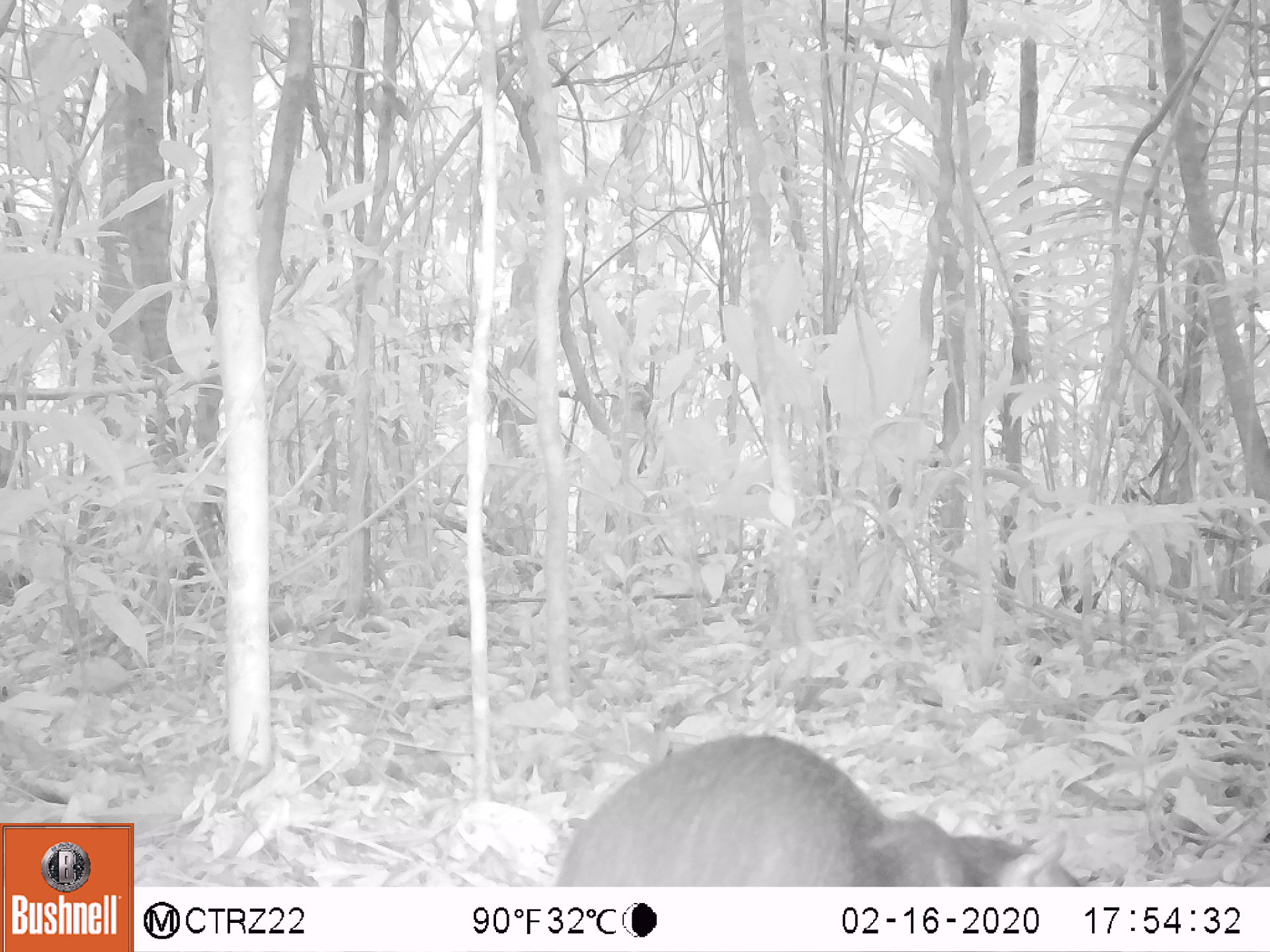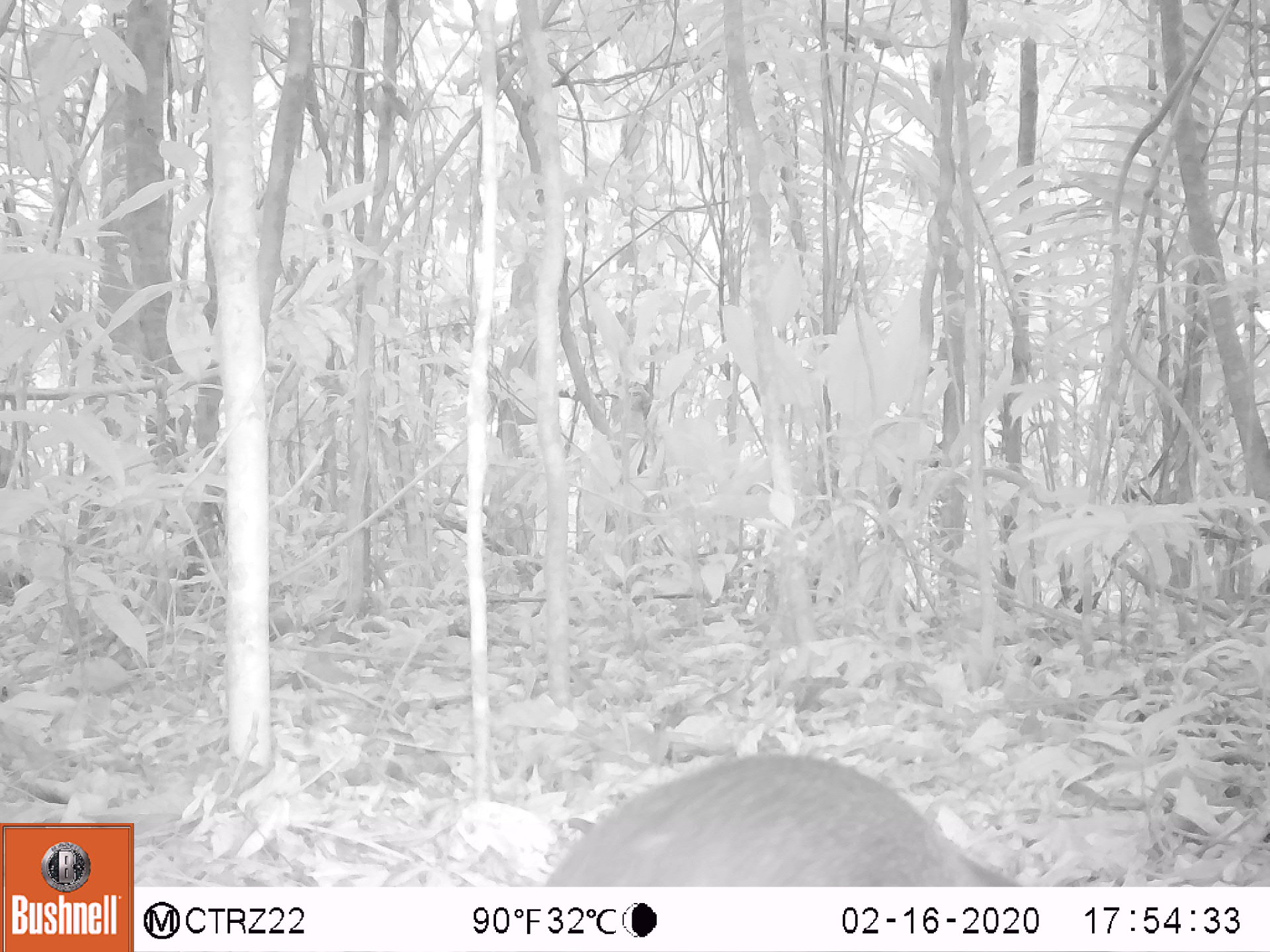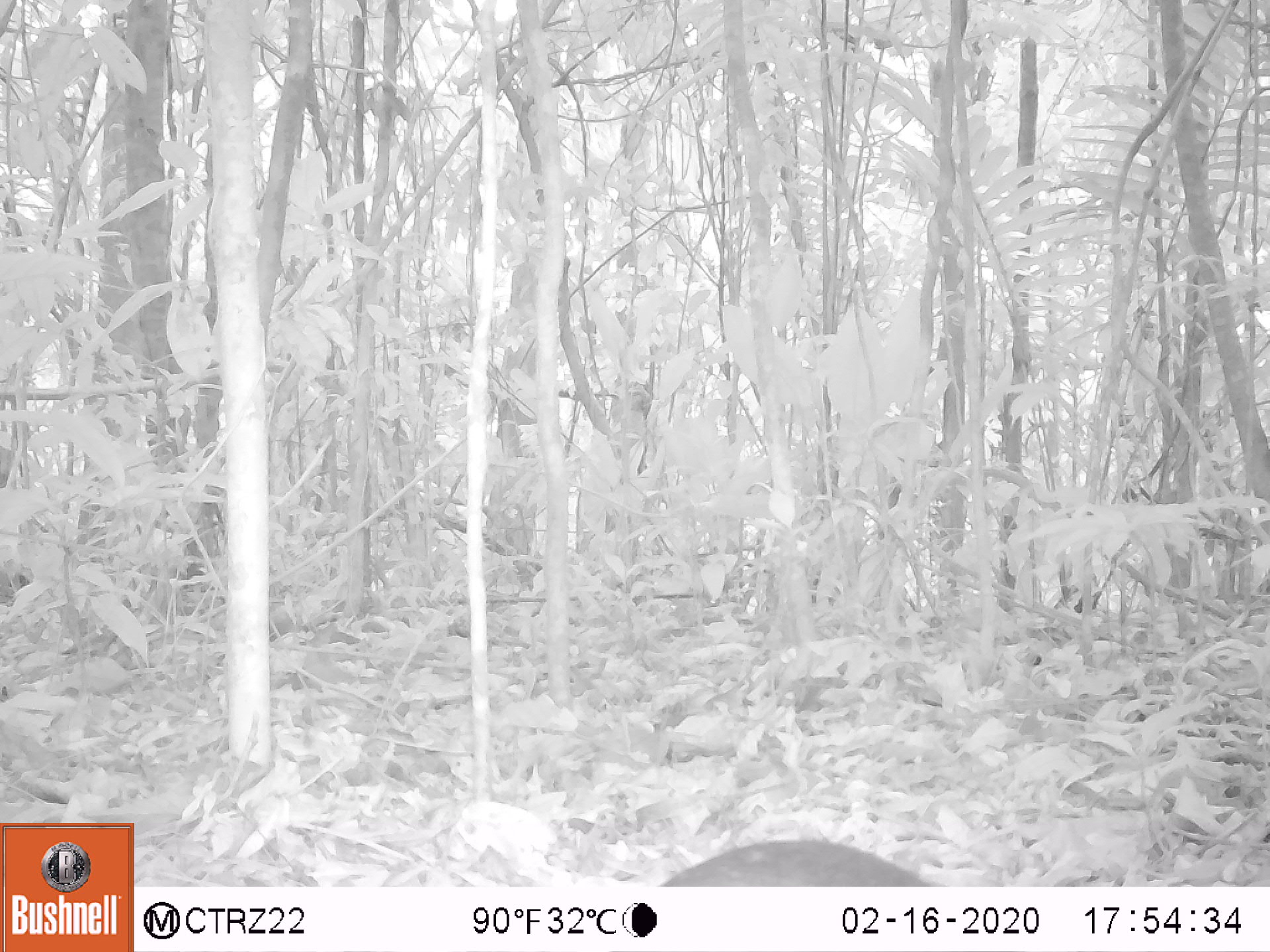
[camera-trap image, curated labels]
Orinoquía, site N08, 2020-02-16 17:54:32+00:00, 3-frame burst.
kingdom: Animalia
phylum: Chordata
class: Mammalia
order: Rodentia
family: Dasyproctidae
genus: Dasyprocta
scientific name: Dasyprocta fuliginosa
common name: black agouti